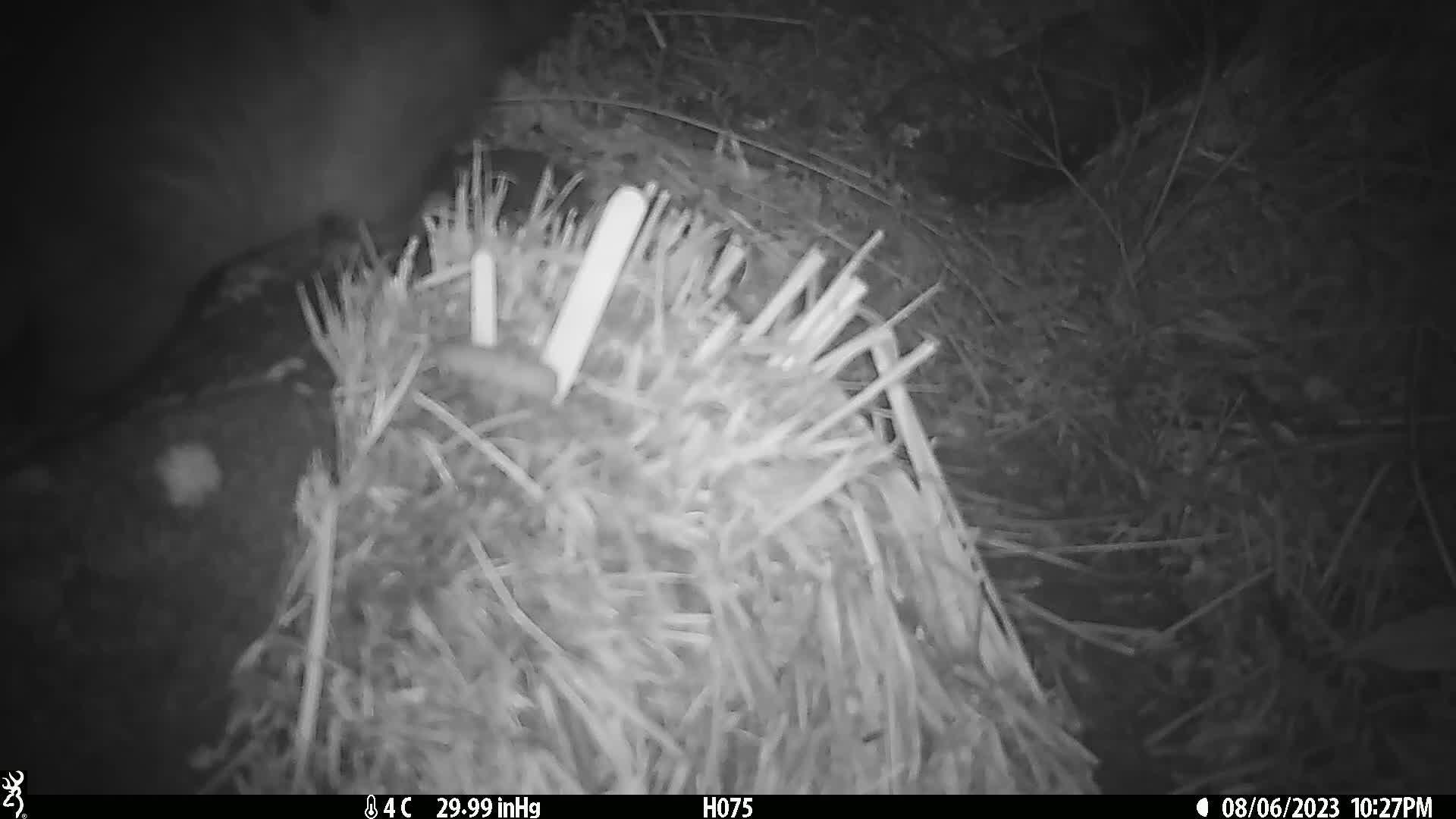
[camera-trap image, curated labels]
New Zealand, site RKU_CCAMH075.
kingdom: Animalia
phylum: Chordata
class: Mammalia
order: Diprotodontia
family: Phalangeridae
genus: Trichosurus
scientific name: Trichosurus vulpecula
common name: common brushtail possum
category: possum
Possum (common brushtail possum) (Trichosurus vulpecula).